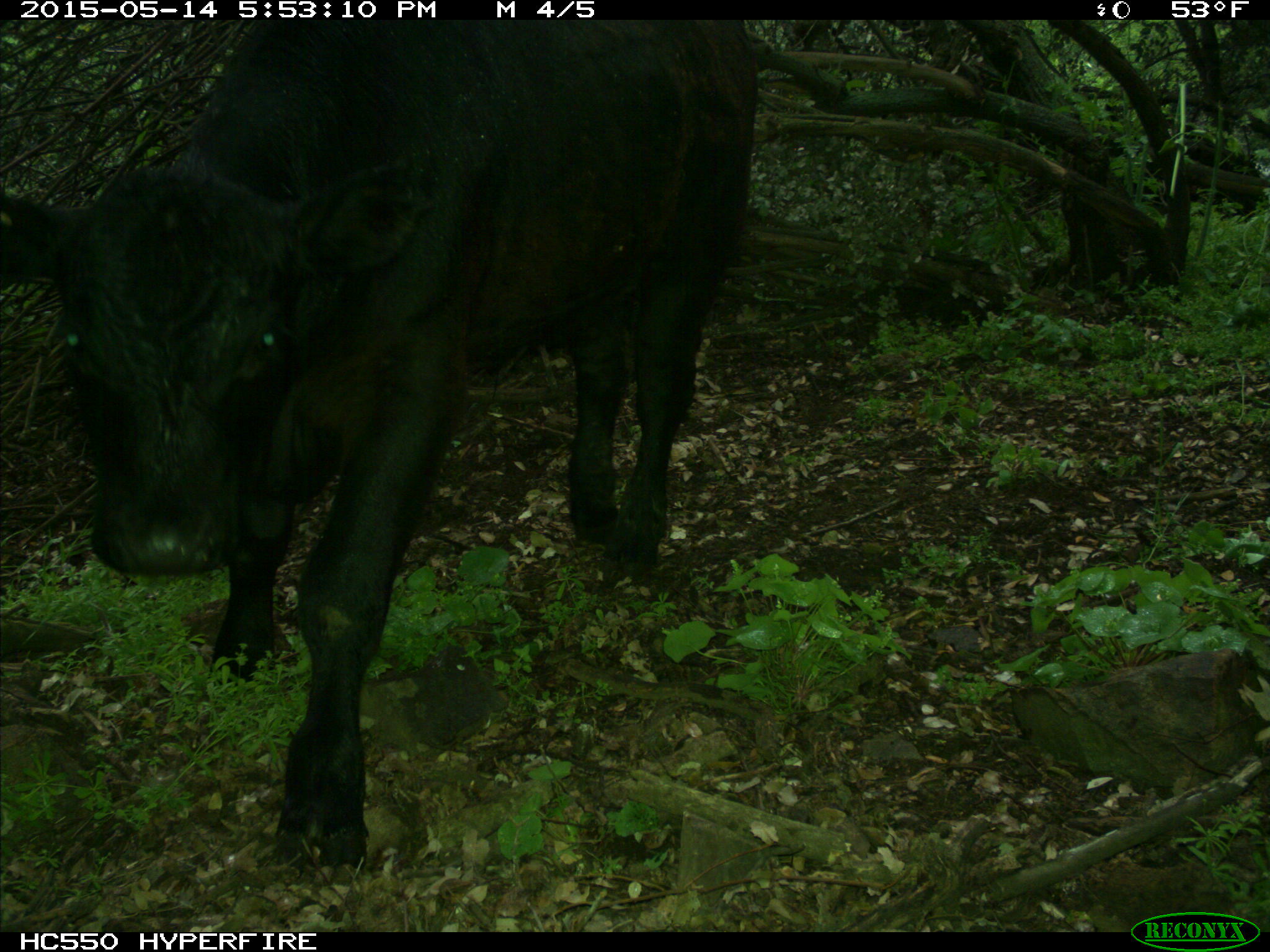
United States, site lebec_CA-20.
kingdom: Animalia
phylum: Chordata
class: Mammalia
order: Artiodactyla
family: Bovidae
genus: Bos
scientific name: Bos taurus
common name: domestic cow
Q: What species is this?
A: Bos taurus (domestic cow).